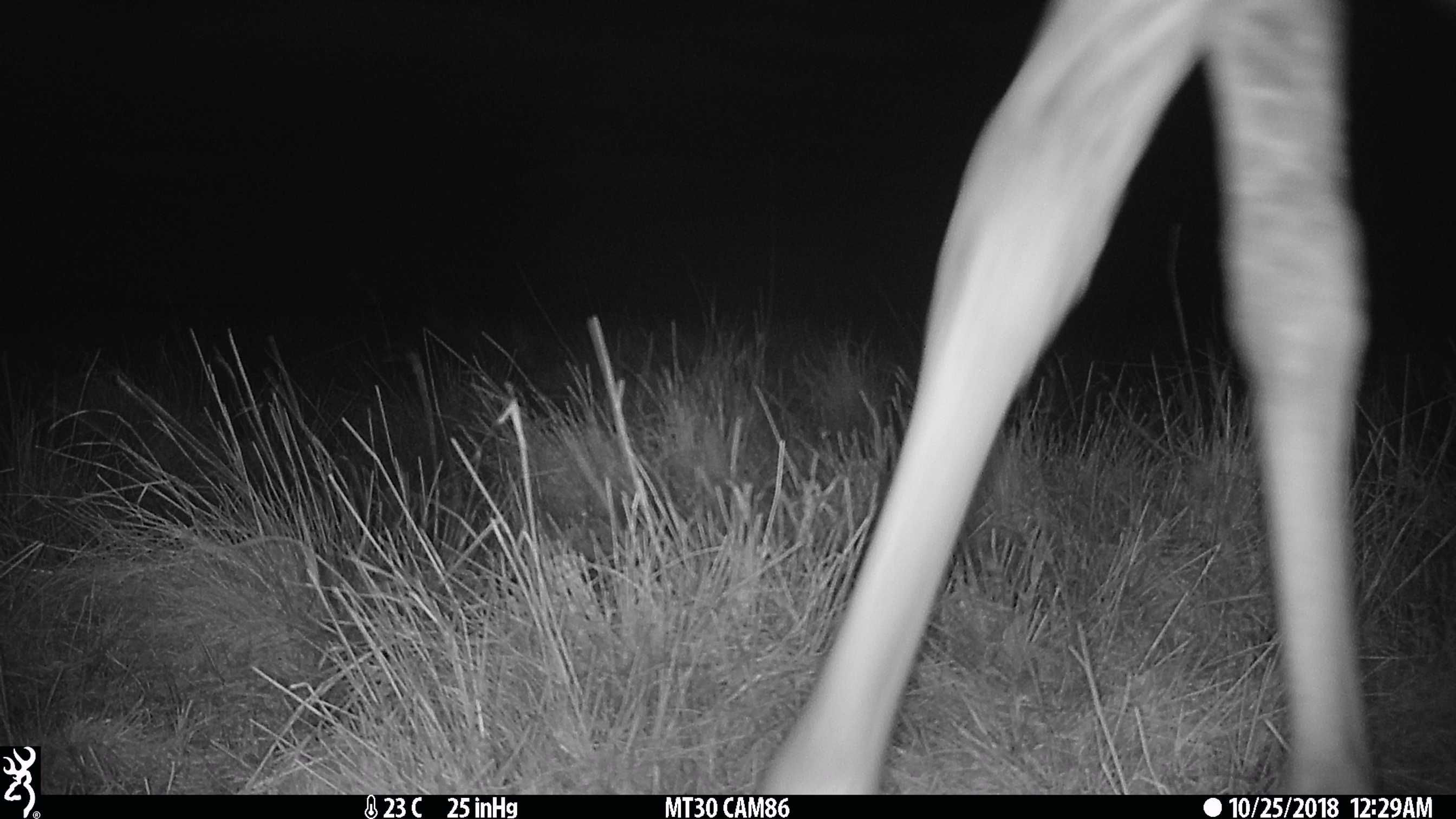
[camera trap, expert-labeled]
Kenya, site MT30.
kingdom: Animalia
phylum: Chordata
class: Mammalia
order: Artiodactyla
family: Giraffidae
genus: Giraffa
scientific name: Giraffa camelopardalis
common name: northern giraffe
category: giraffe